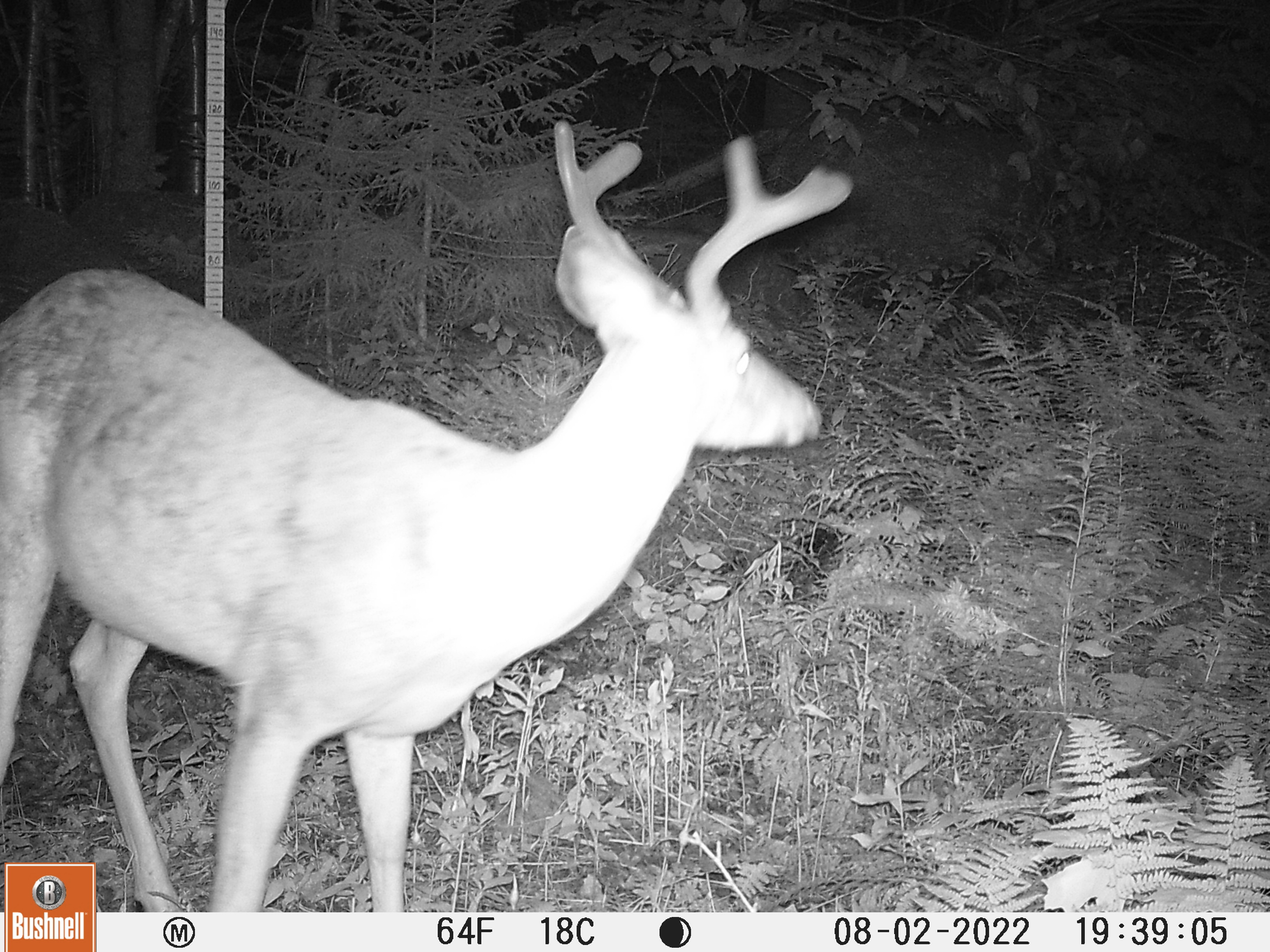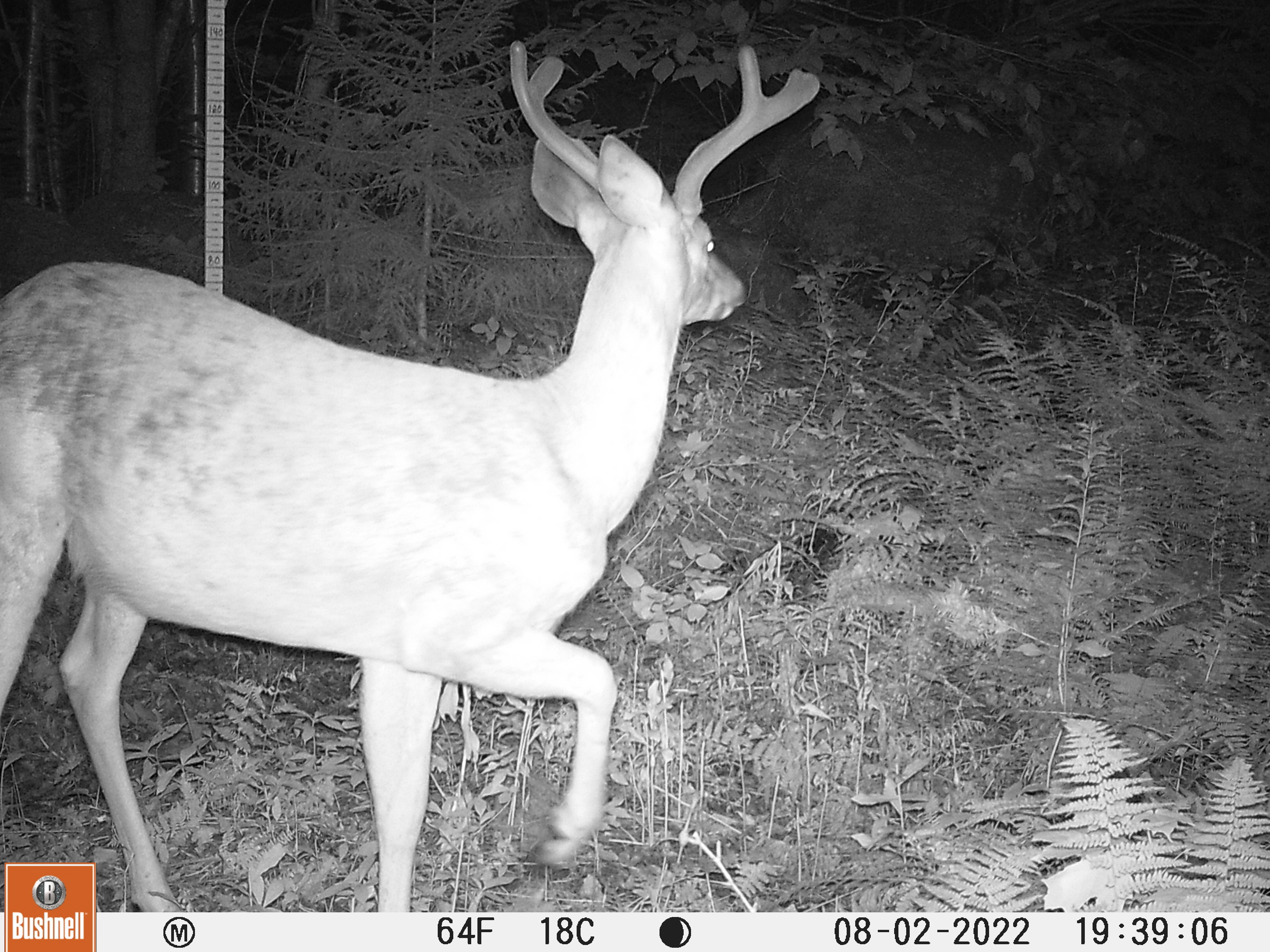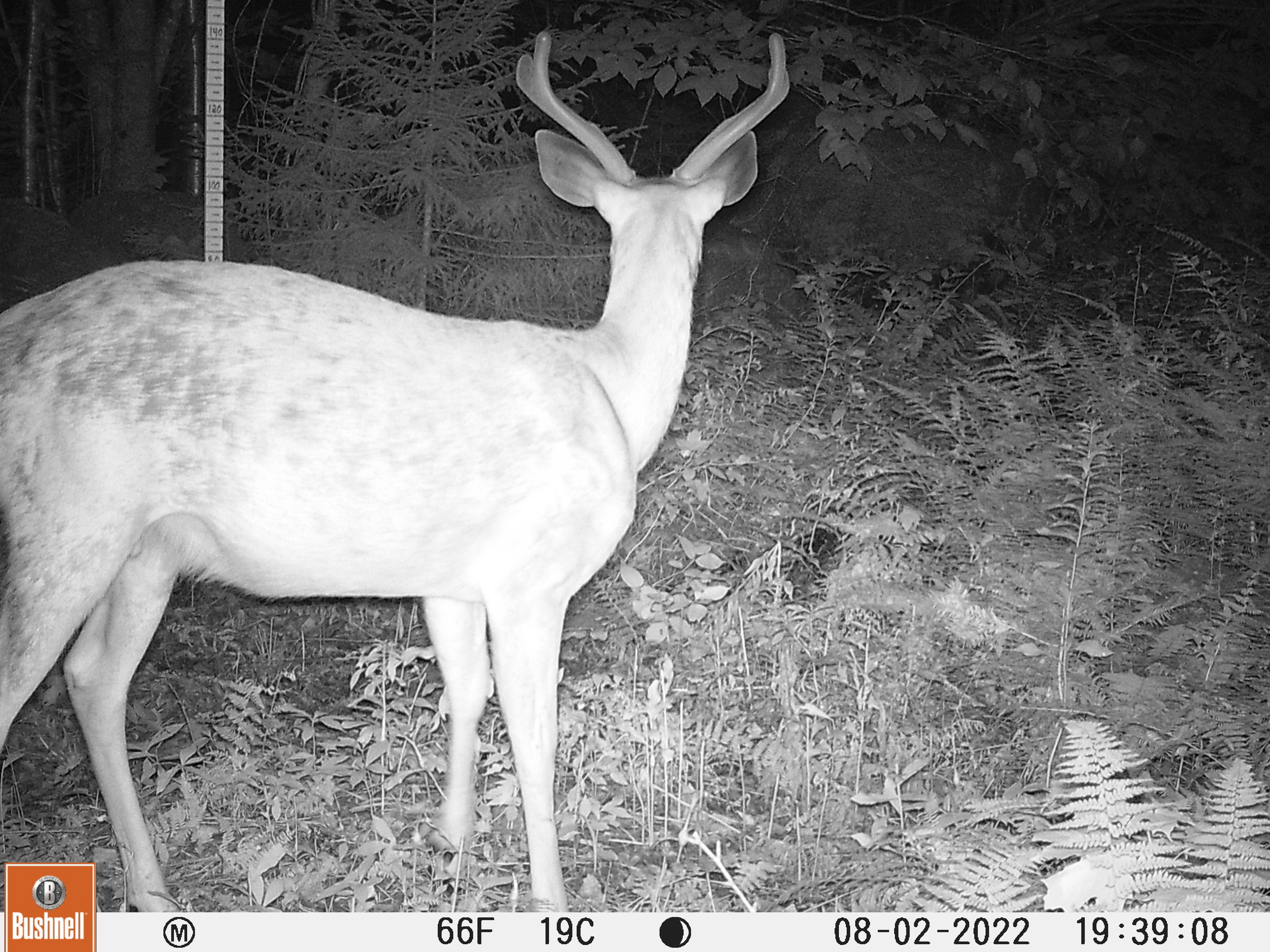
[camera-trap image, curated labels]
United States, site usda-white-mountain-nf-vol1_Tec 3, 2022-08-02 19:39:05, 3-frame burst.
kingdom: Animalia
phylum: Chordata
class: Mammalia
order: Artiodactyla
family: Cervidae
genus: Odocoileus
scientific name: Odocoileus virginianus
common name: white-tailed deer